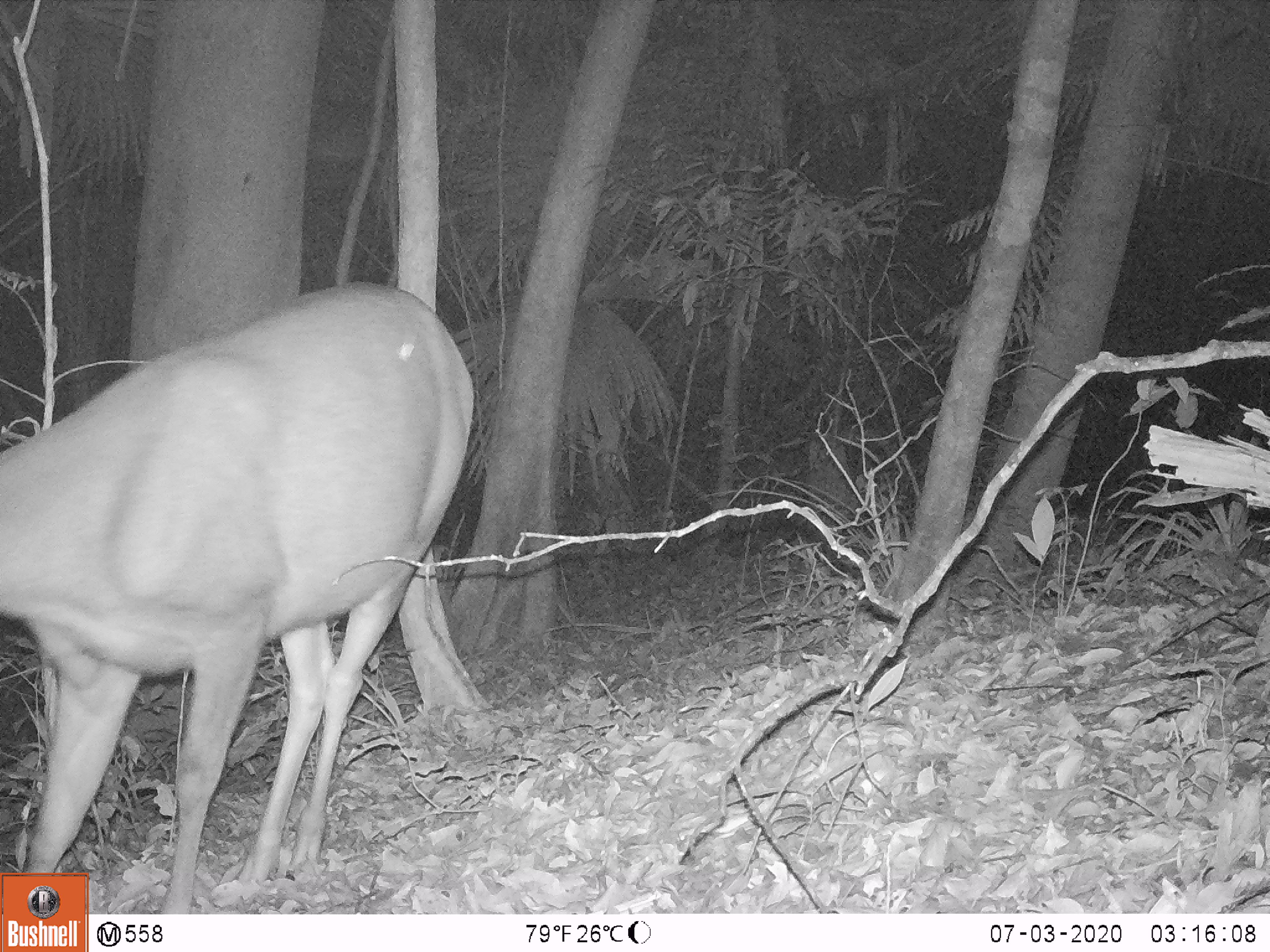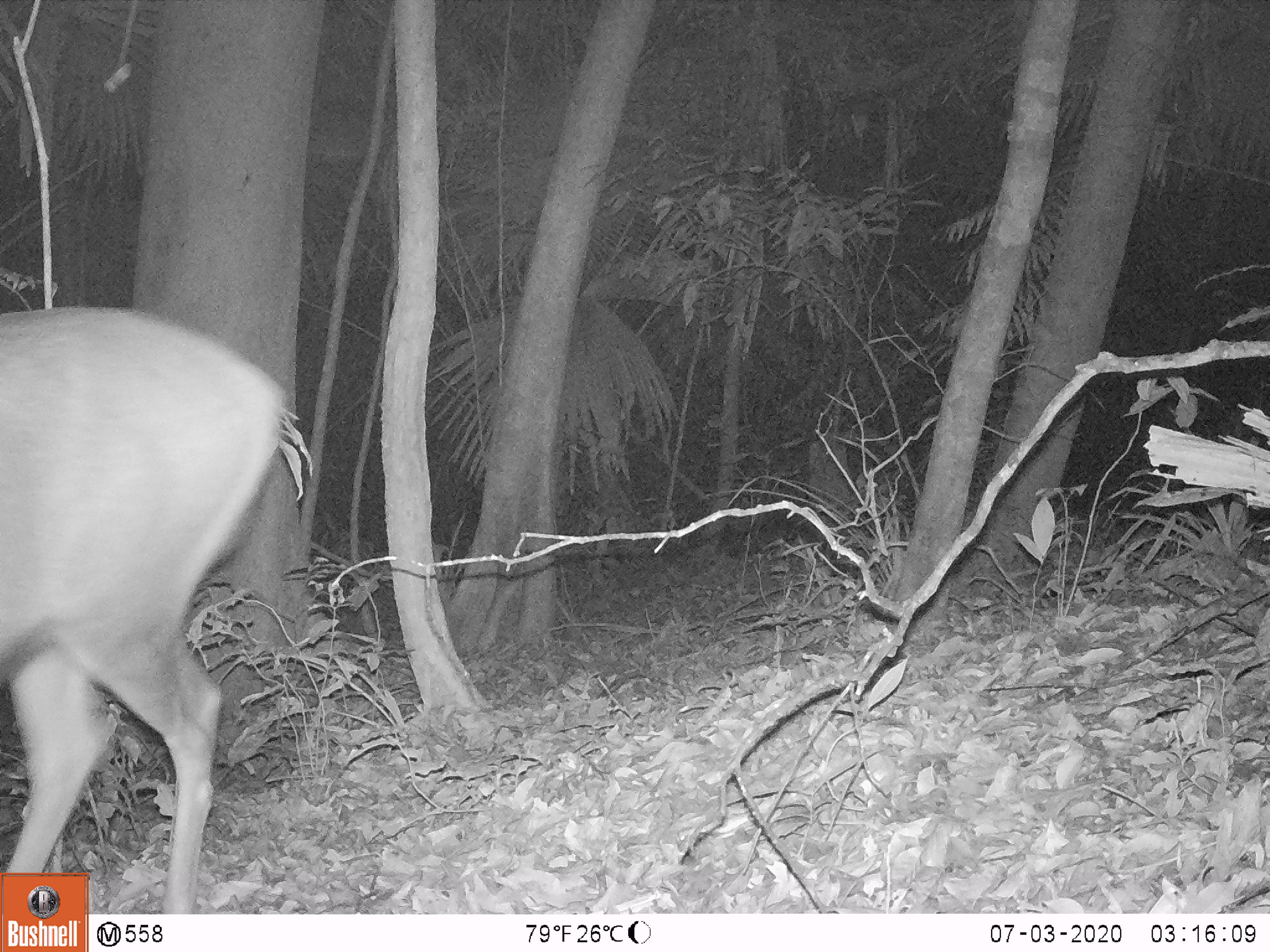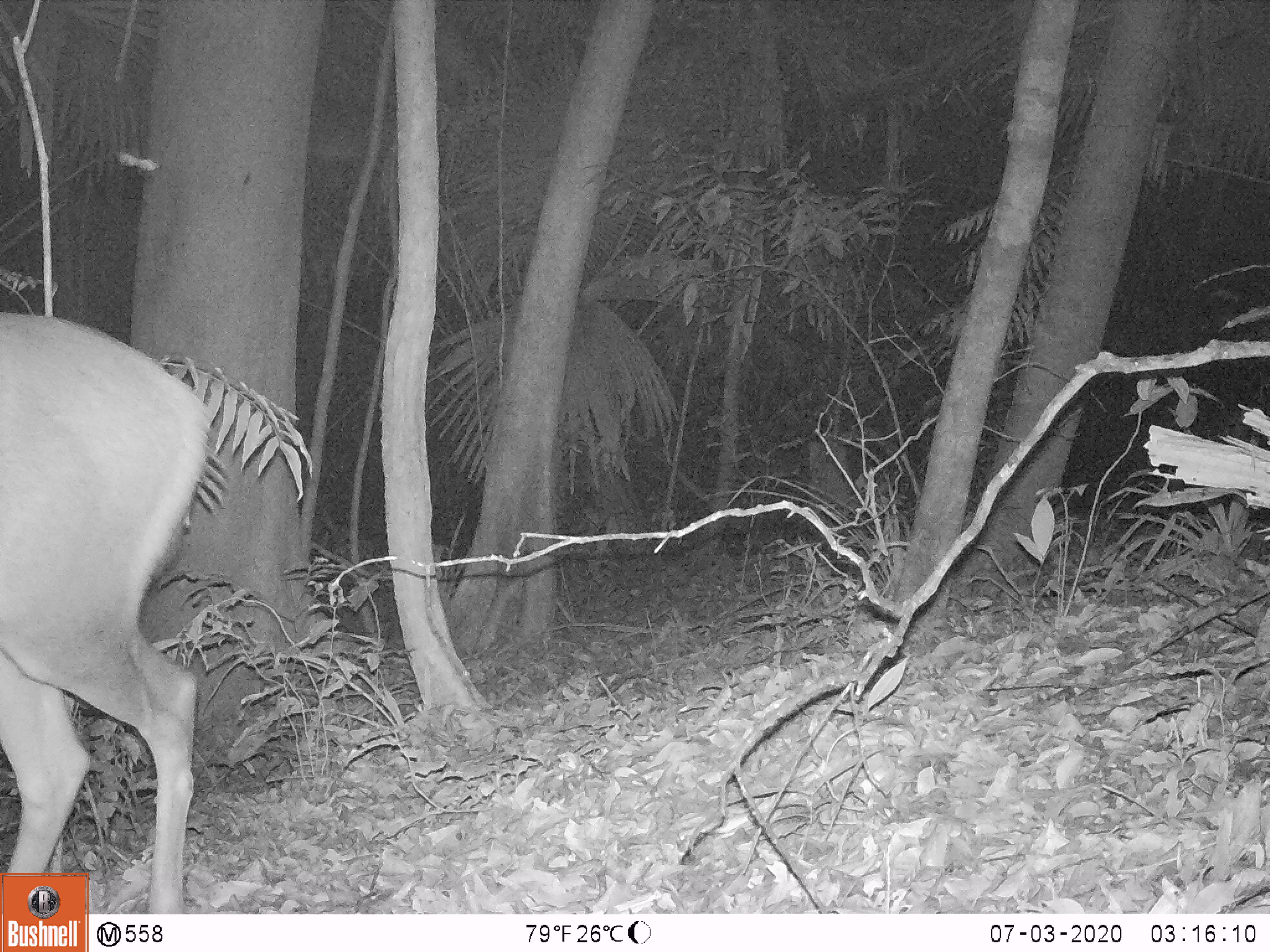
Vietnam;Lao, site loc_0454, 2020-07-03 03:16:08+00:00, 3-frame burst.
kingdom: Animalia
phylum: Chordata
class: Mammalia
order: Artiodactyla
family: Cervidae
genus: Rusa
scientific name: Rusa unicolor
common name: sambar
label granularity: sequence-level